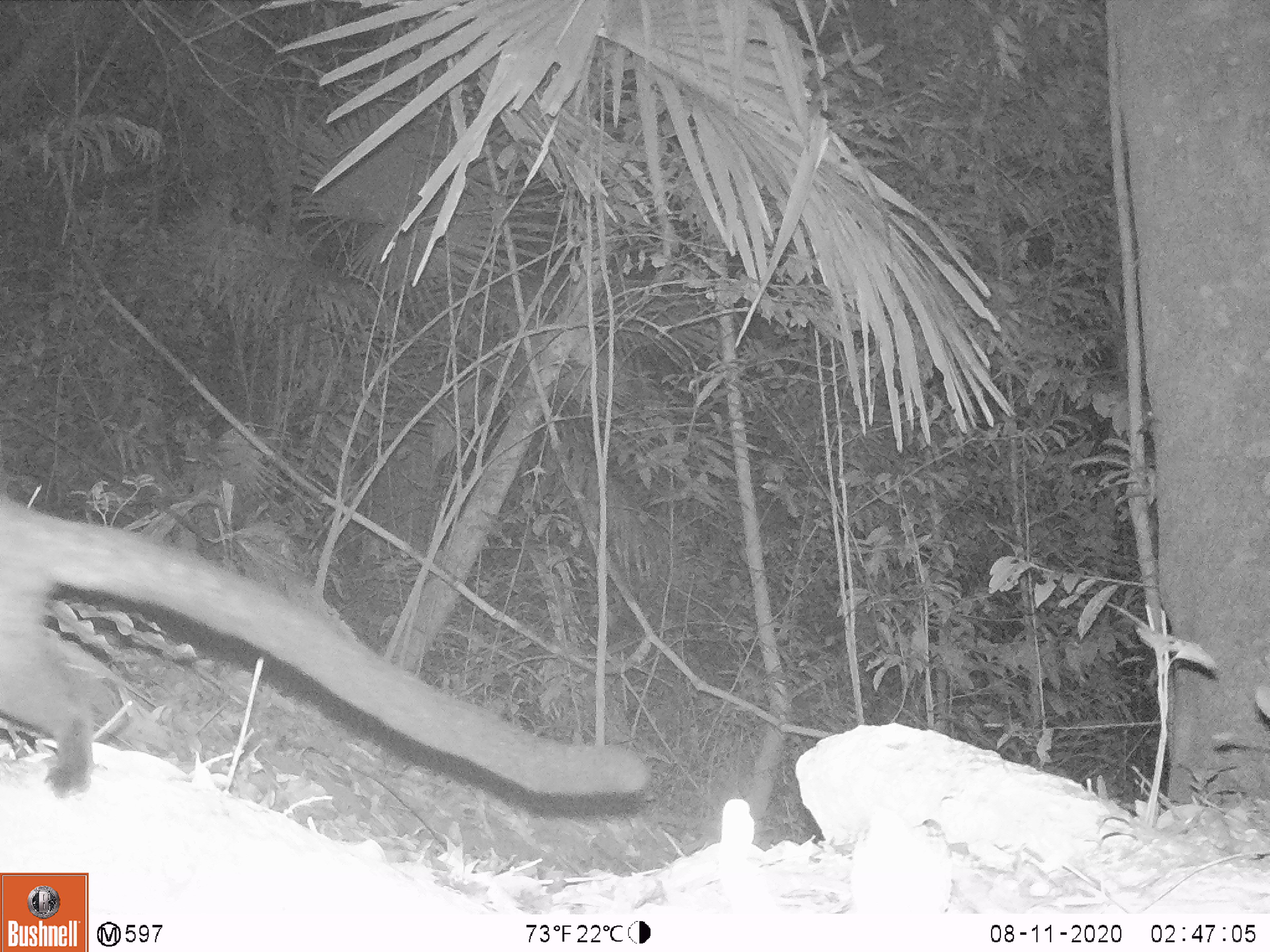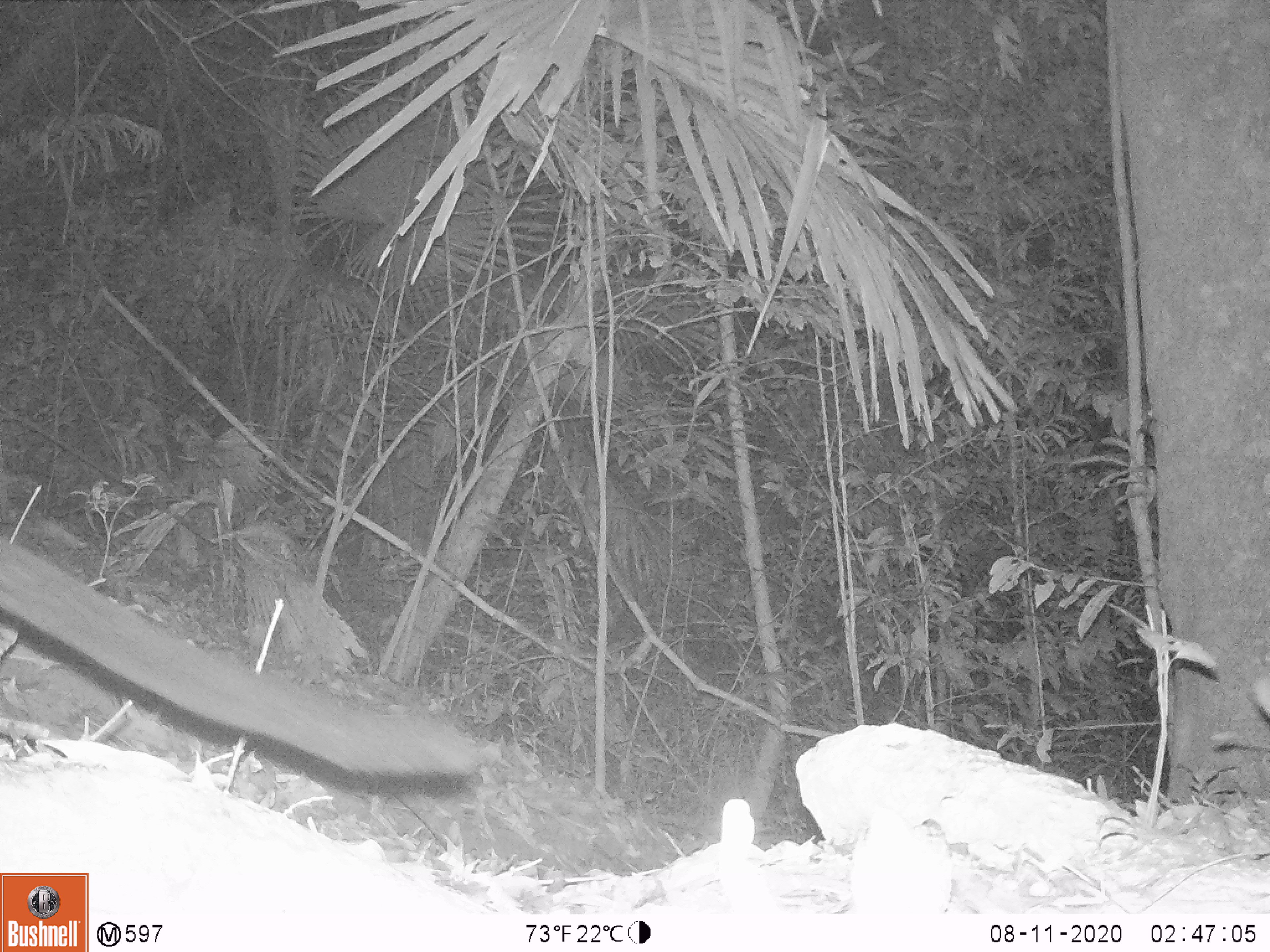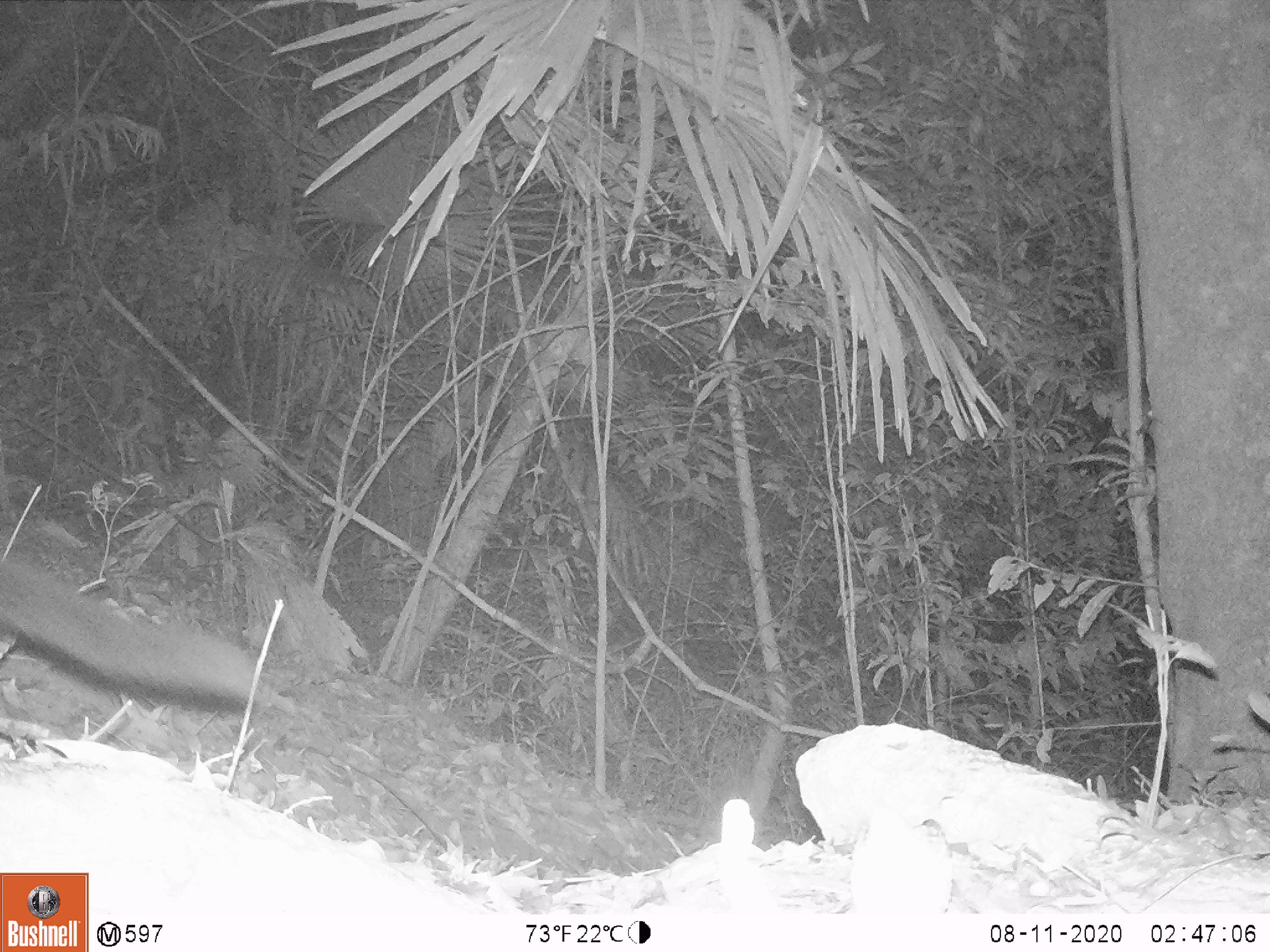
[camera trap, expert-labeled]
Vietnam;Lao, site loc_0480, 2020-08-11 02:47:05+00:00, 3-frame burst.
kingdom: Animalia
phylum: Chordata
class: Mammalia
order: Carnivora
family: Viverridae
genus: Paradoxurus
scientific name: Paradoxurus hermaphroditus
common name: common palm civet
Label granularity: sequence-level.